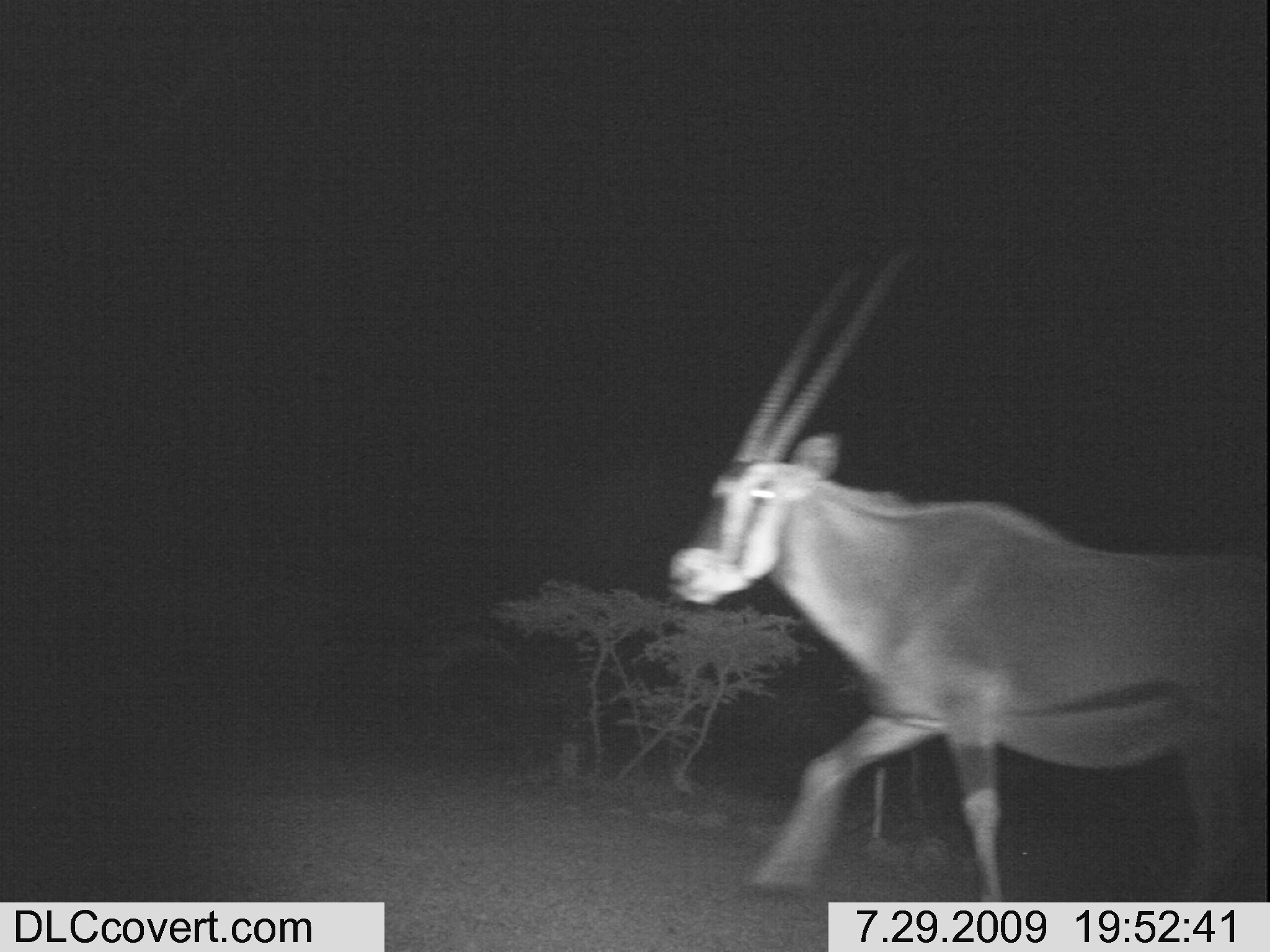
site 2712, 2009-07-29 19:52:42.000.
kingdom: Animalia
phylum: Chordata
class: Mammalia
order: Artiodactyla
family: Bovidae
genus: Oryx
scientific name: Oryx beisa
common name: east african oryx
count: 1